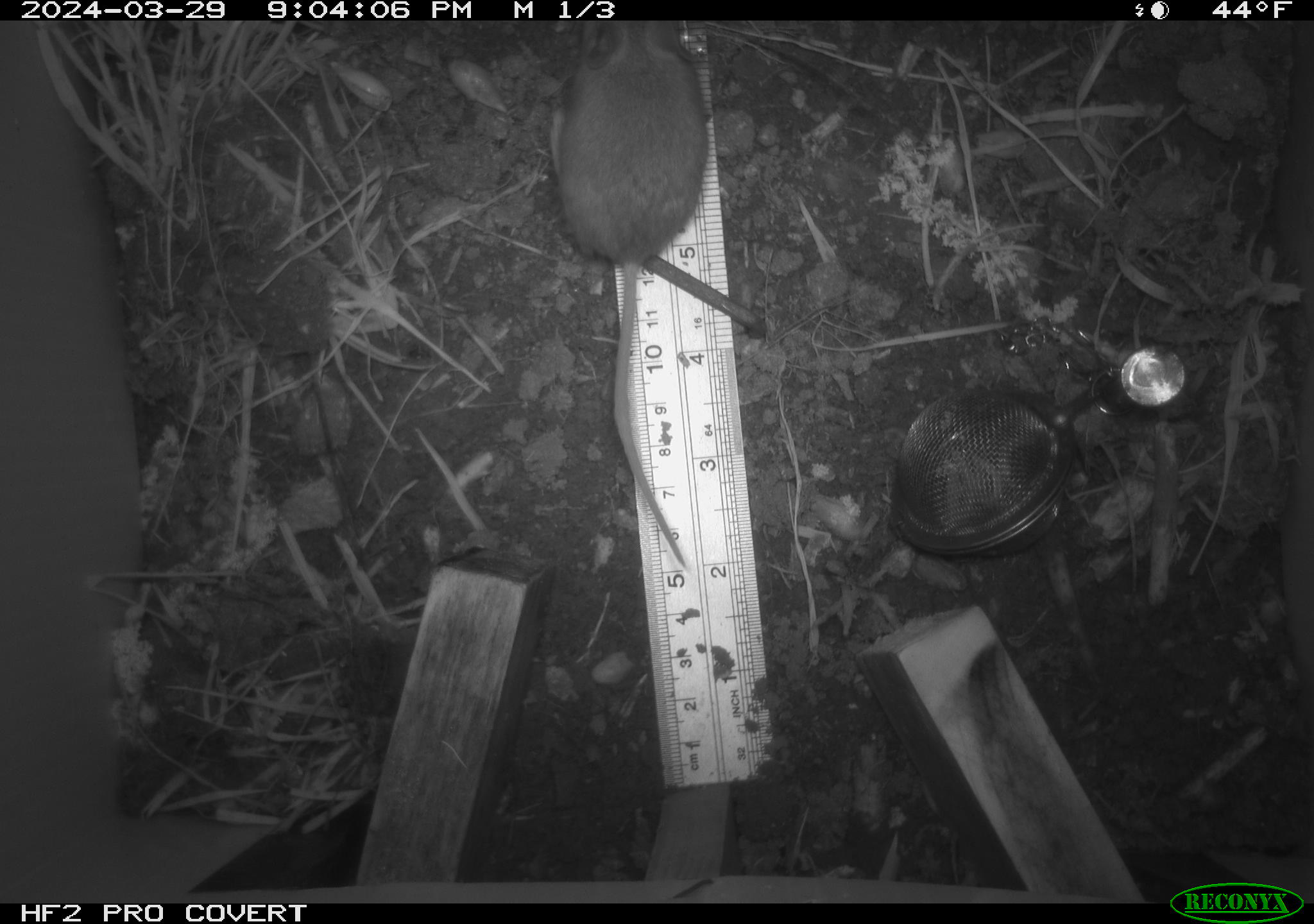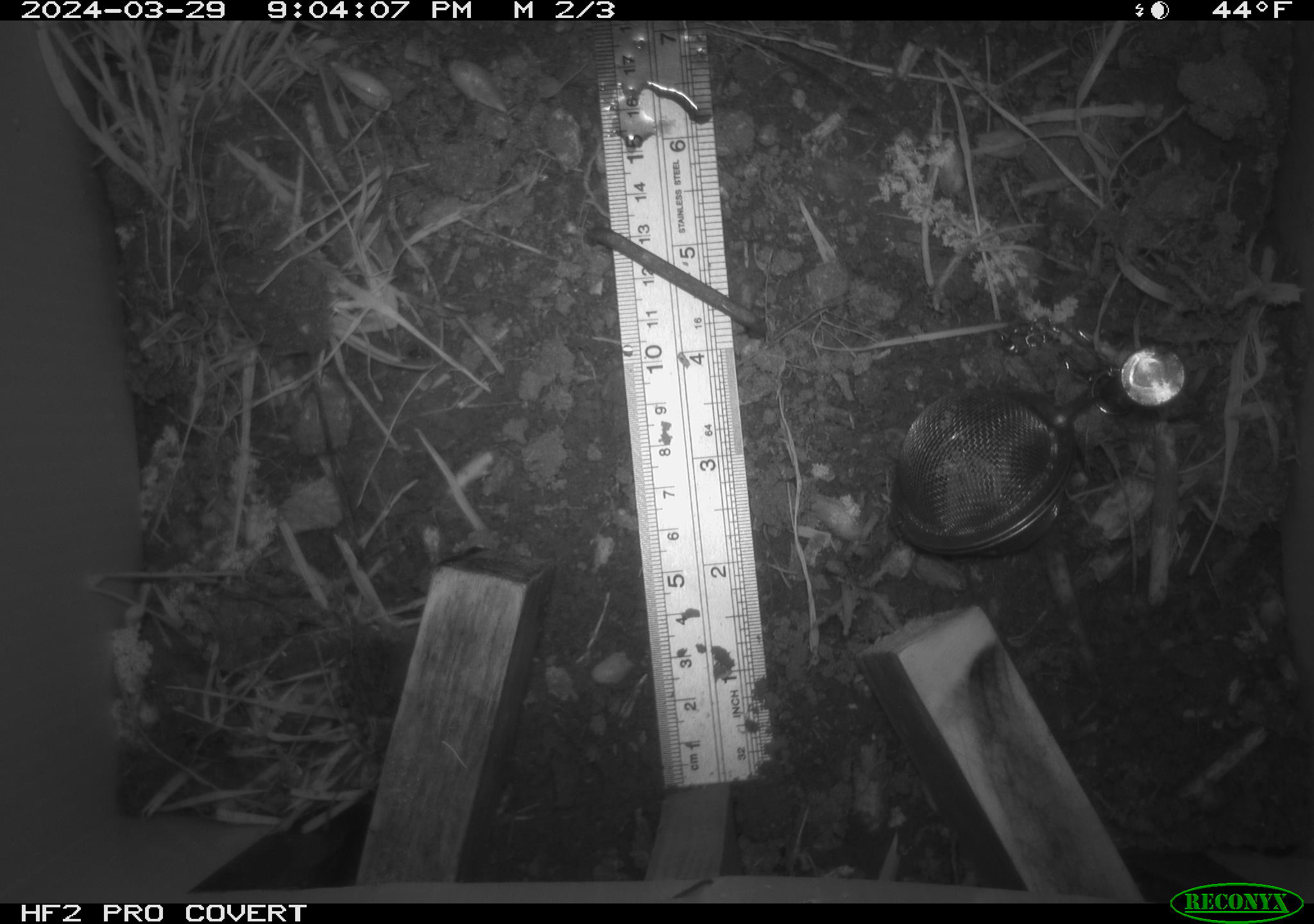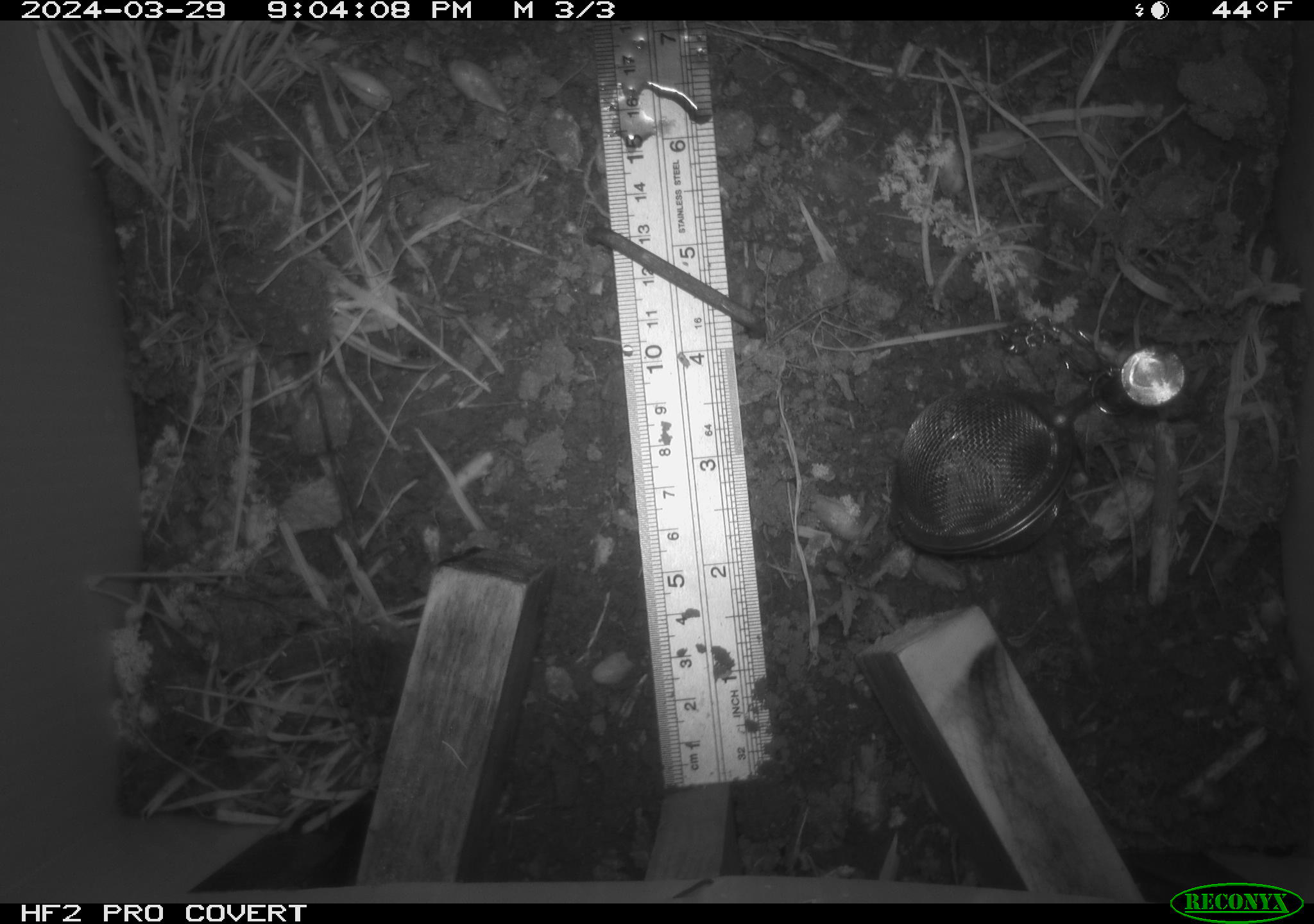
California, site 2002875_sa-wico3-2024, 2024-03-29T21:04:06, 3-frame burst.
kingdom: Animalia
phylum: Chordata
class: Mammalia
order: Rodentia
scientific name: Rodentia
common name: mouse species